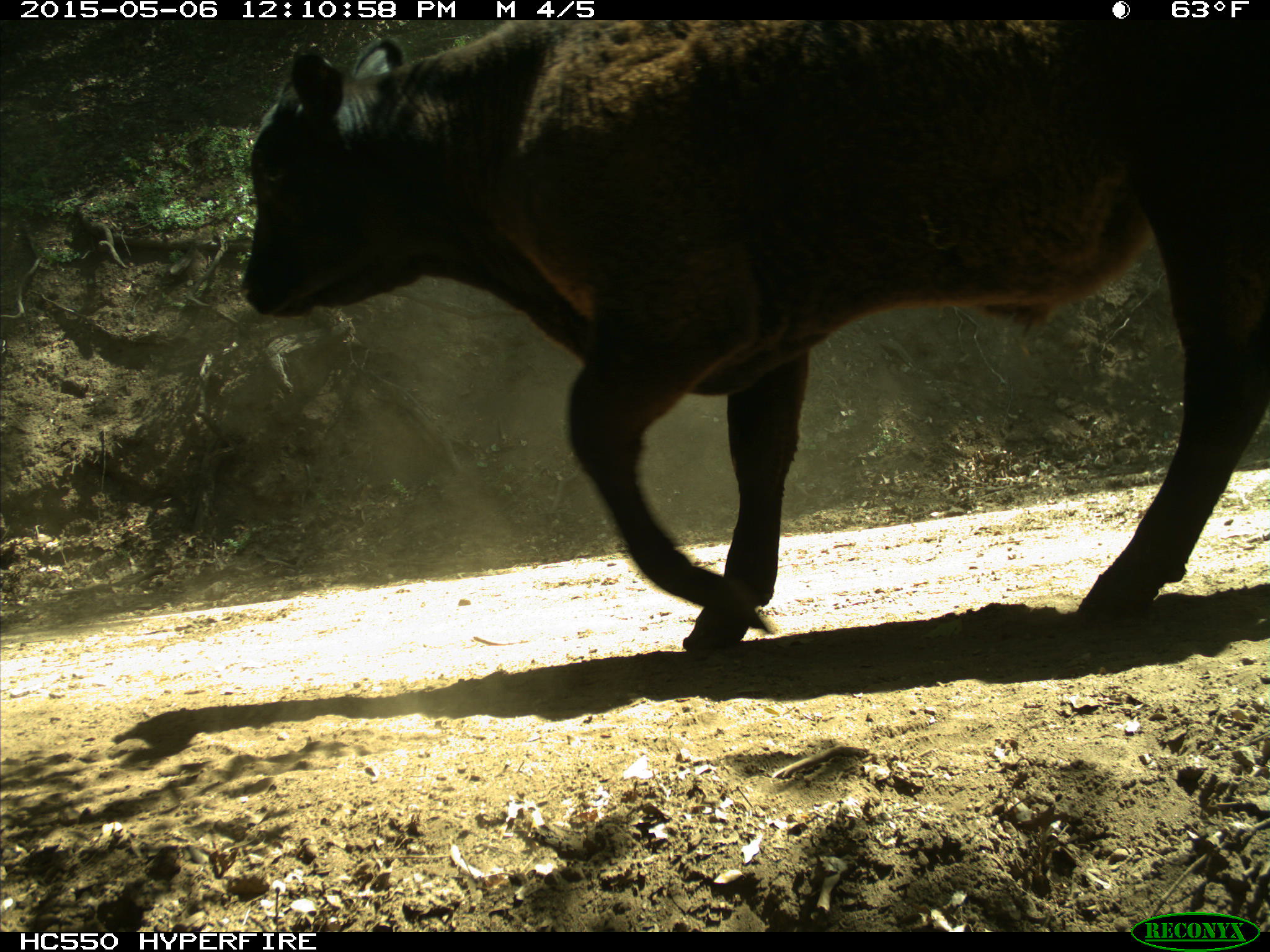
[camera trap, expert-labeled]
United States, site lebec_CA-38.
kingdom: Animalia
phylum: Chordata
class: Mammalia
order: Artiodactyla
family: Bovidae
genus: Bos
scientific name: Bos taurus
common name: domestic cow